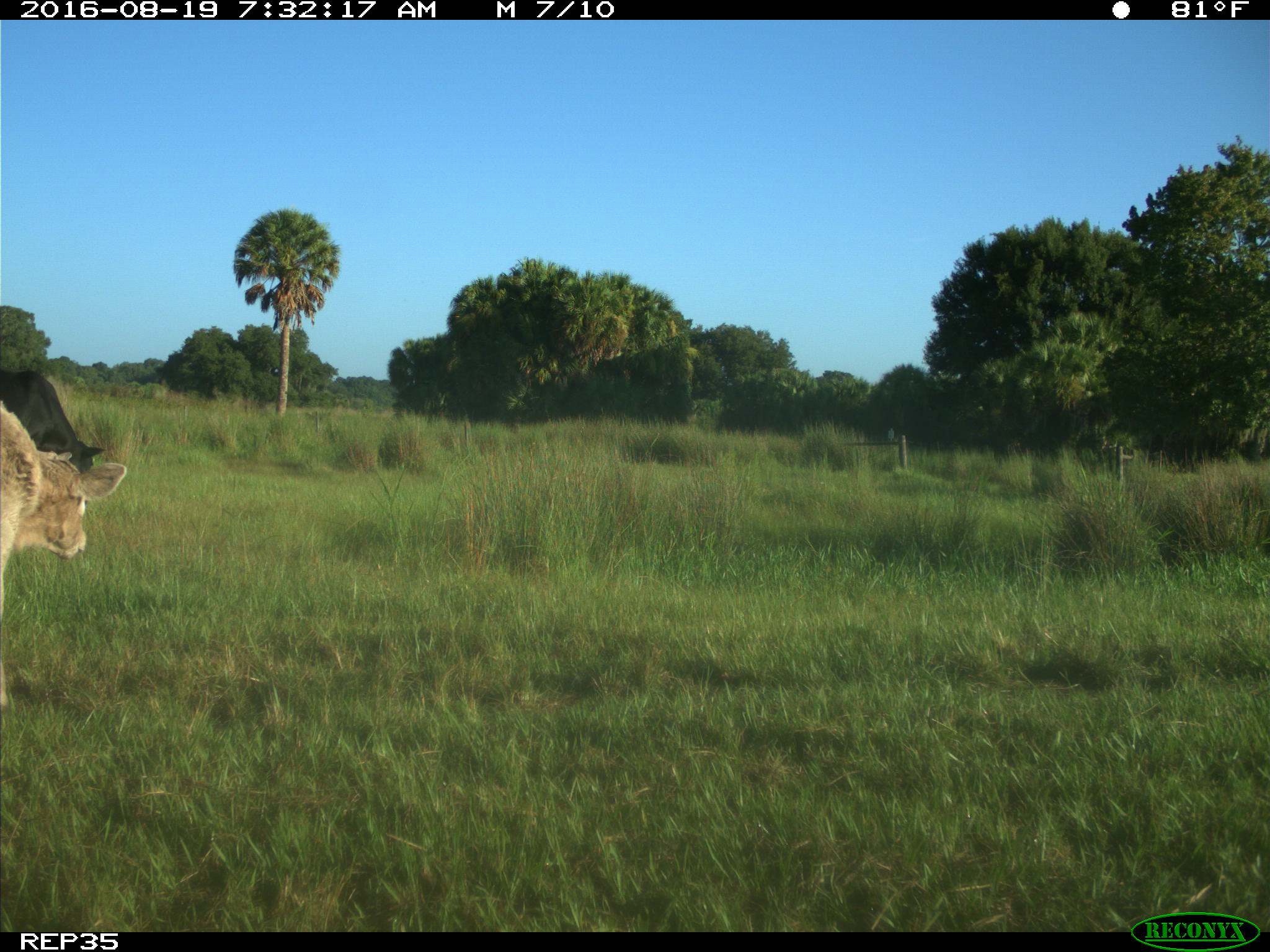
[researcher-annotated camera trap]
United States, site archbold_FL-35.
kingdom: Animalia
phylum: Chordata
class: Mammalia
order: Artiodactyla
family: Bovidae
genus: Bos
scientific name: Bos taurus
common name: domestic cow